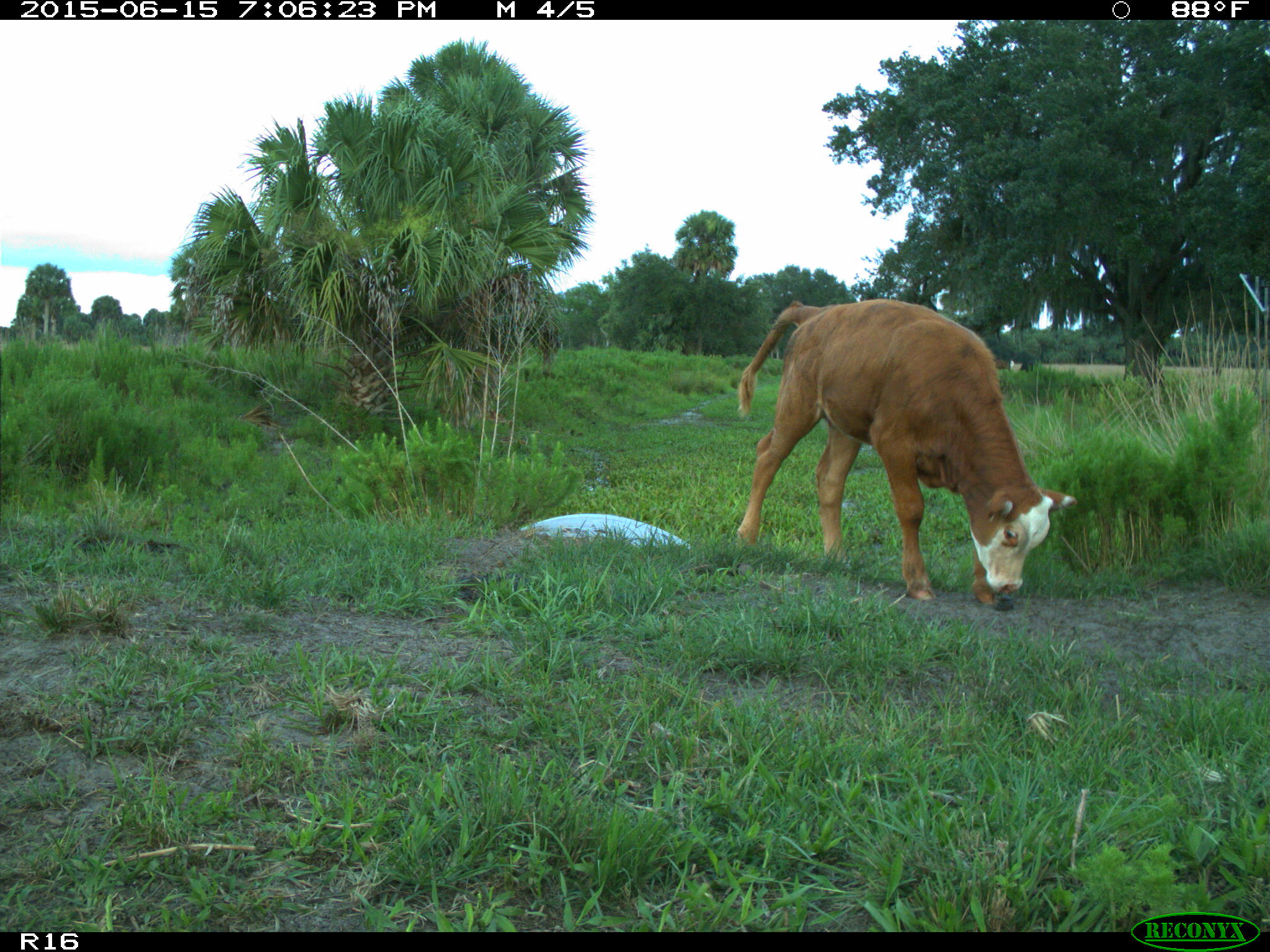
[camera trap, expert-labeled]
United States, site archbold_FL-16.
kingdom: Animalia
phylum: Chordata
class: Mammalia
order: Artiodactyla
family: Bovidae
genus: Bos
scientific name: Bos taurus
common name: domestic cow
Bos taurus (domestic cow).